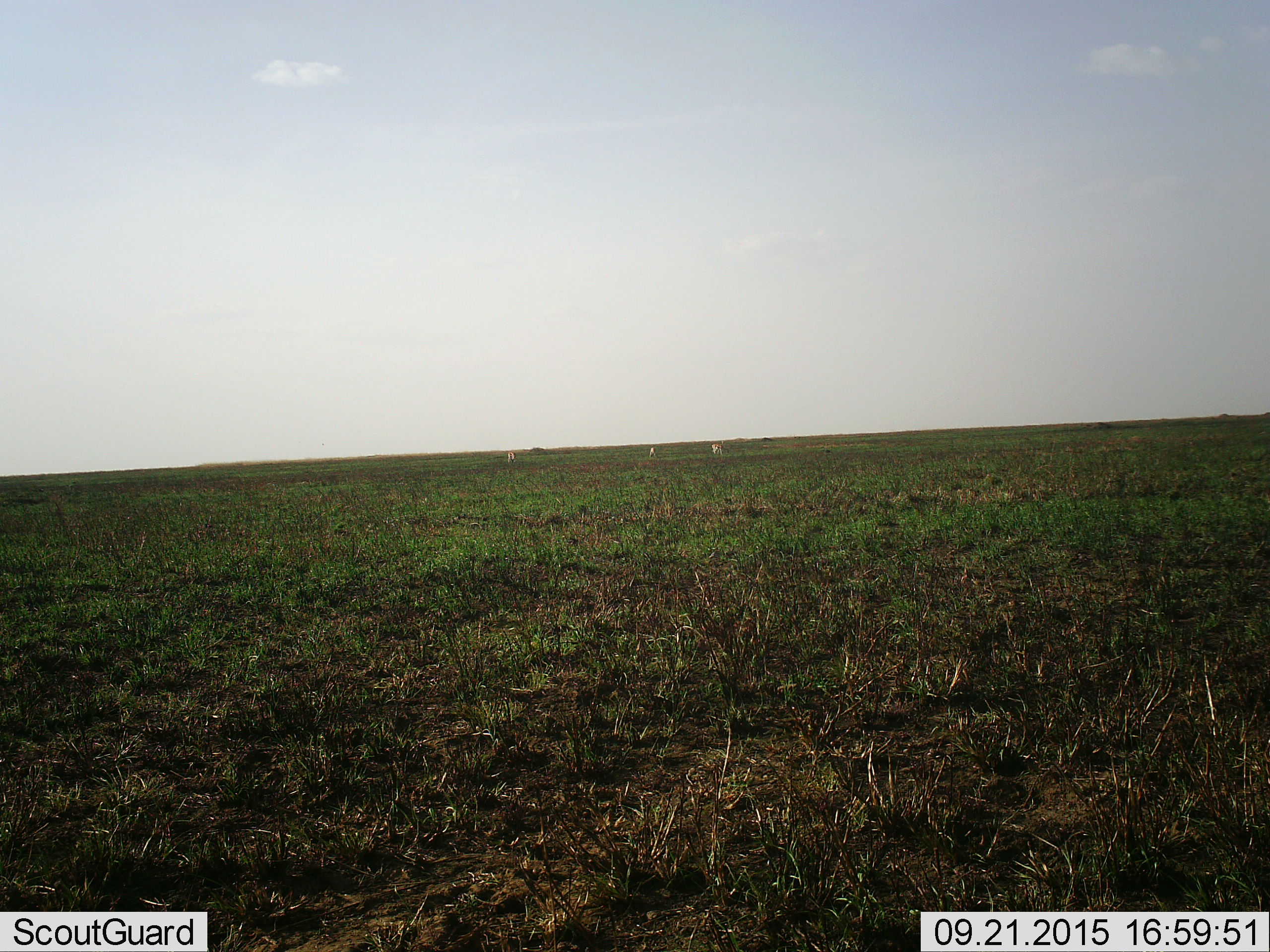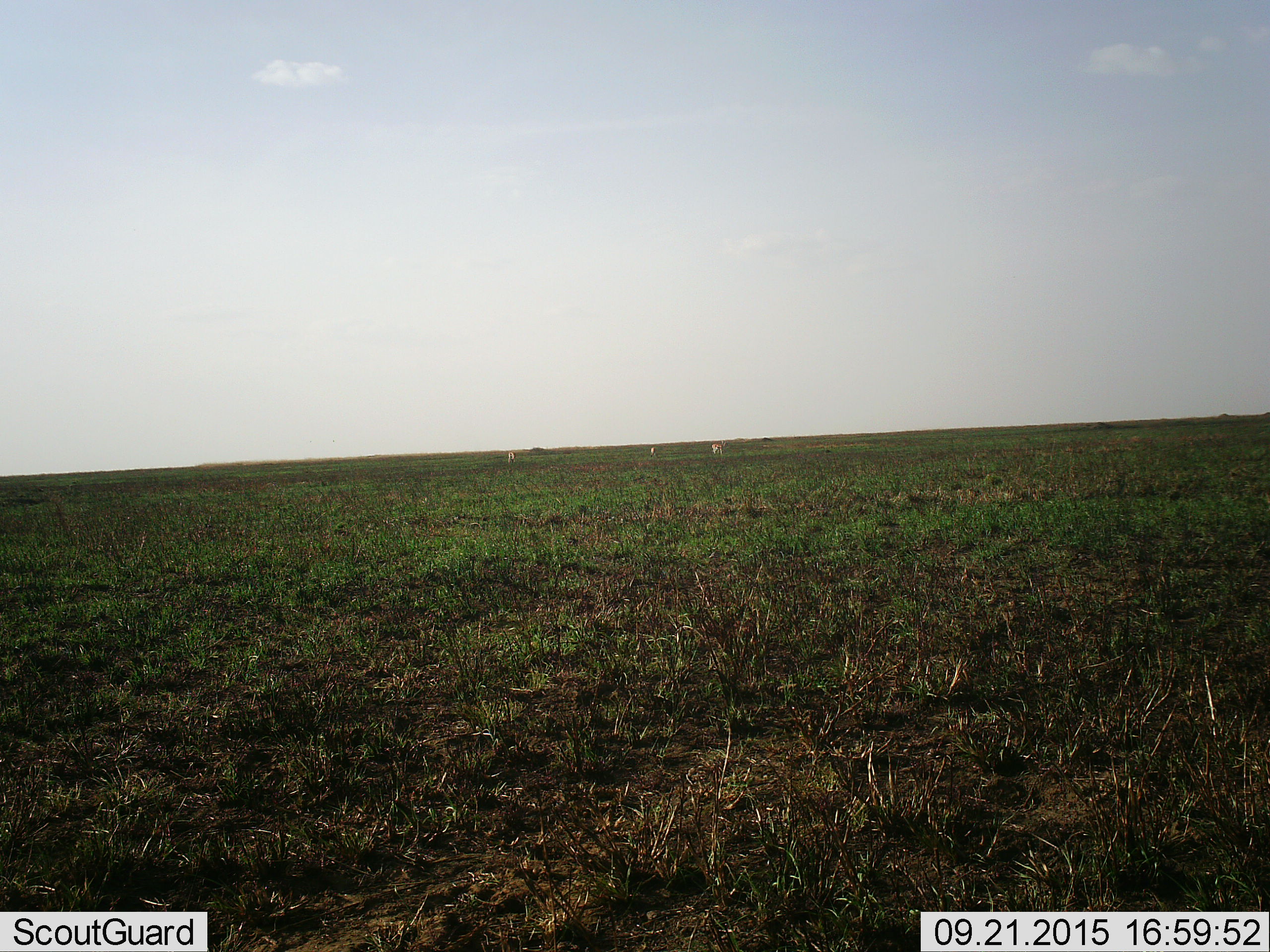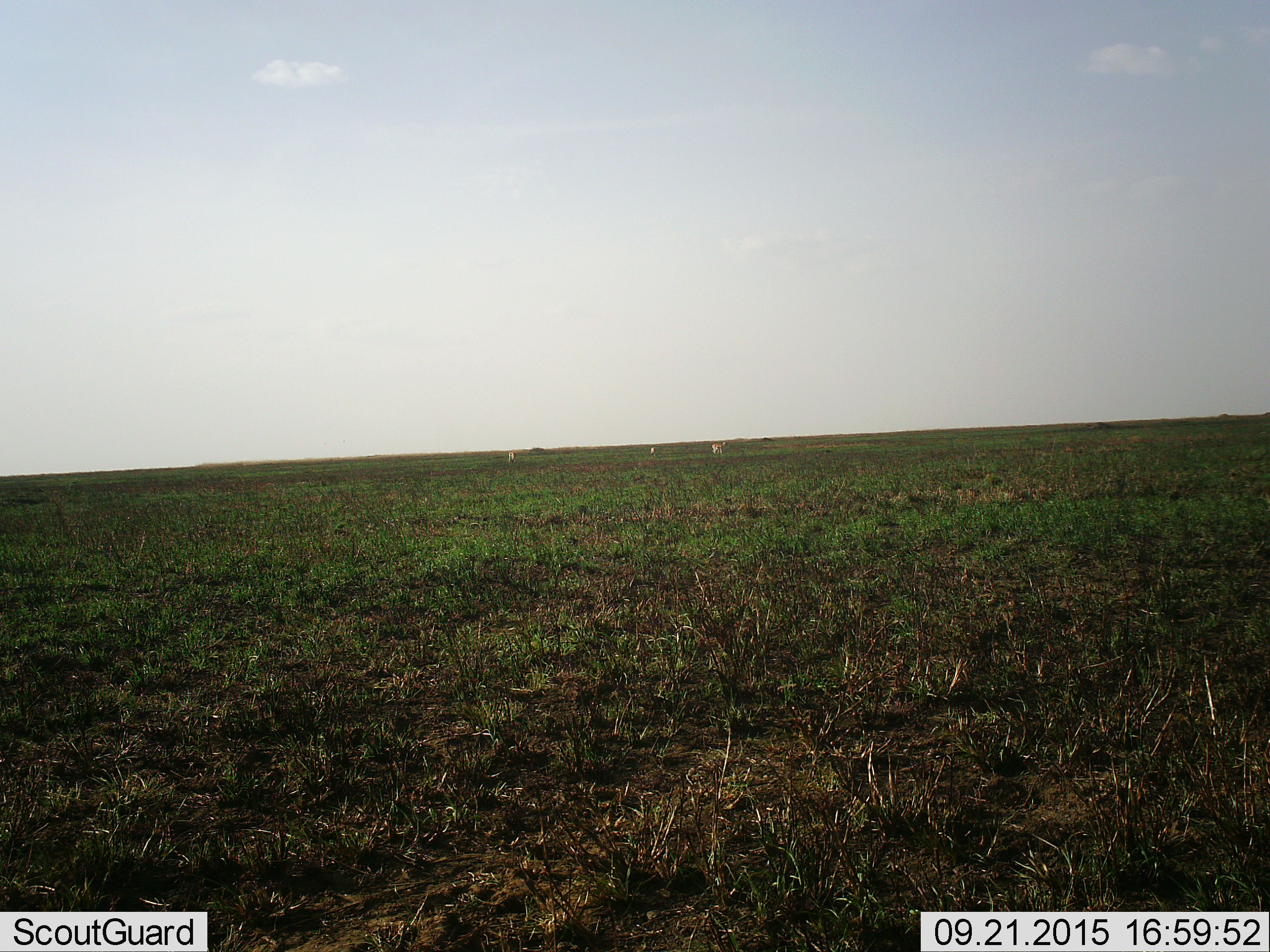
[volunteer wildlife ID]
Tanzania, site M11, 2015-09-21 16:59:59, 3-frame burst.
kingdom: Animalia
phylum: Chordata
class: Mammalia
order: Artiodactyla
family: Bovidae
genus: Eudorcas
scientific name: Eudorcas thomsonii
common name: thomson's gazelle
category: gazellethomsons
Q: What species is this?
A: Gazellethomsons (thomson's gazelle) (Eudorcas thomsonii).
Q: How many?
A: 3.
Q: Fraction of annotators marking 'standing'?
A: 25%.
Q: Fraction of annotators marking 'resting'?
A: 0%.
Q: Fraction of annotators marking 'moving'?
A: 0%.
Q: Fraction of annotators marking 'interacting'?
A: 0%.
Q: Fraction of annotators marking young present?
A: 0%.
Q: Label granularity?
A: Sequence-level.